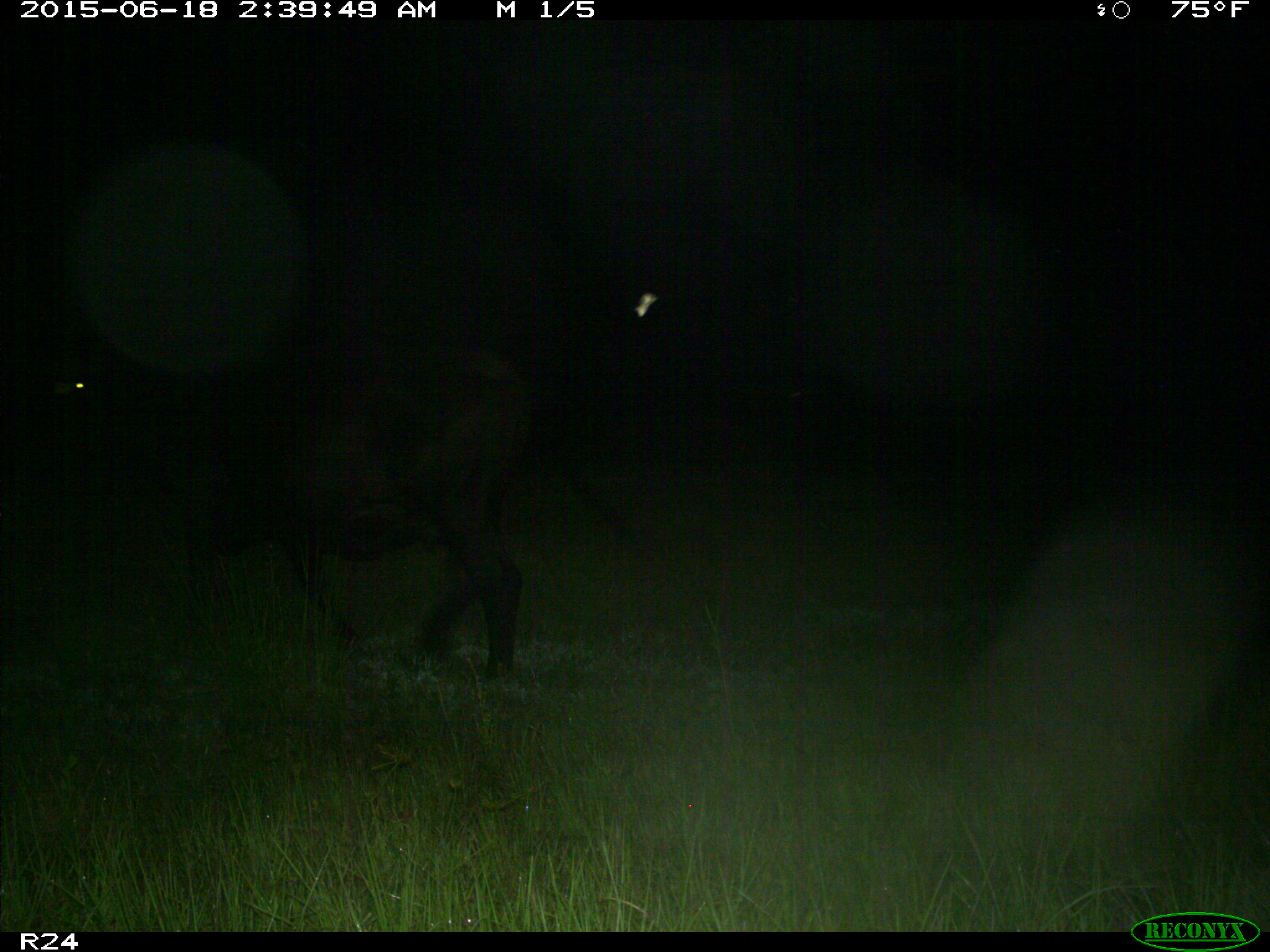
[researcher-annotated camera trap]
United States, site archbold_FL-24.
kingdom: Animalia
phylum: Chordata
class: Mammalia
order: Artiodactyla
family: Bovidae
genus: Bos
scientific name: Bos taurus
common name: domestic cow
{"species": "Bos taurus (domestic cow)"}